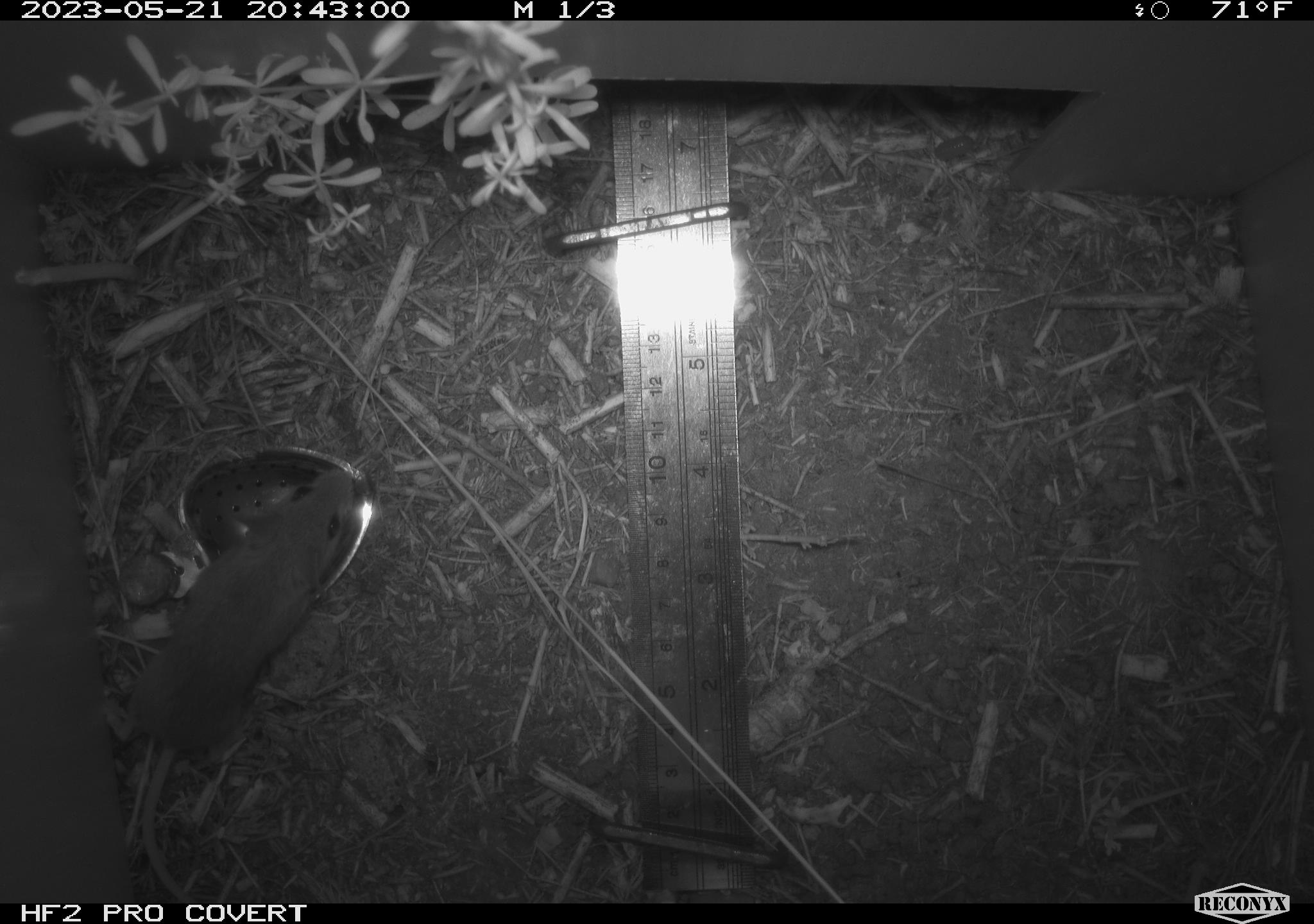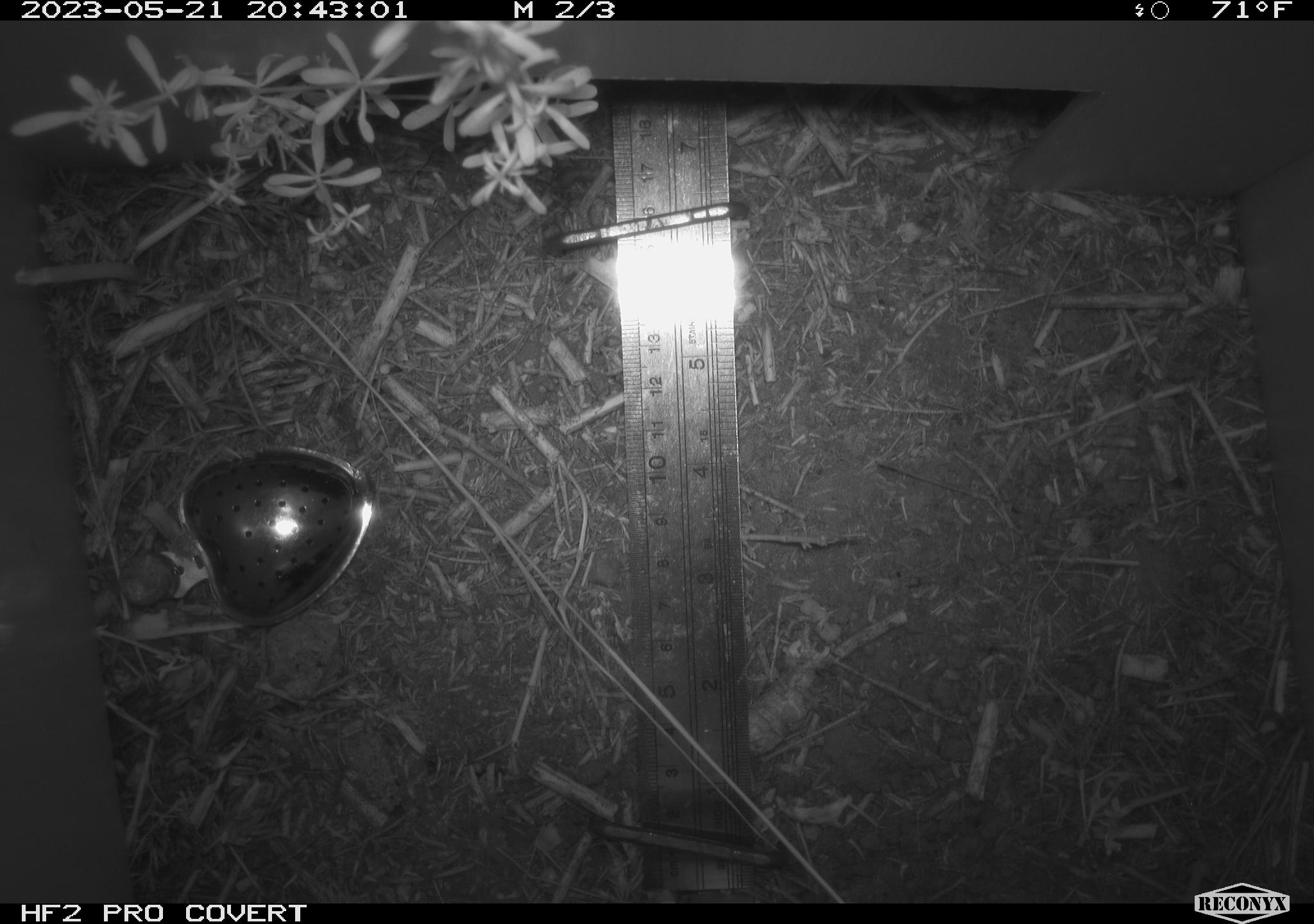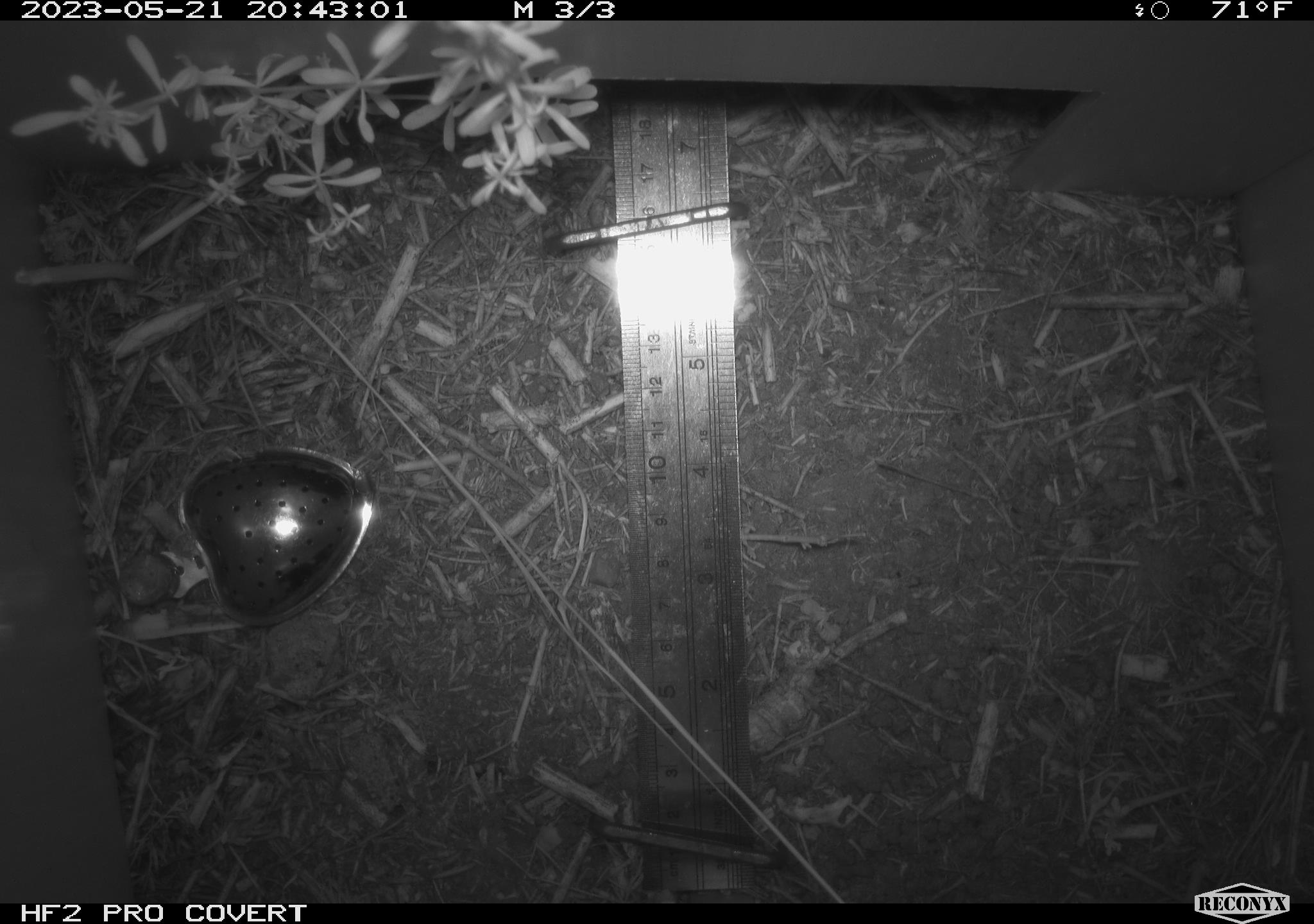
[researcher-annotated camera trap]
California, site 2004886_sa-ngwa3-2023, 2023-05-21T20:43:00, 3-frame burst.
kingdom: Animalia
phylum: Chordata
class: Mammalia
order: Rodentia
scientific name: Rodentia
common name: mouse species